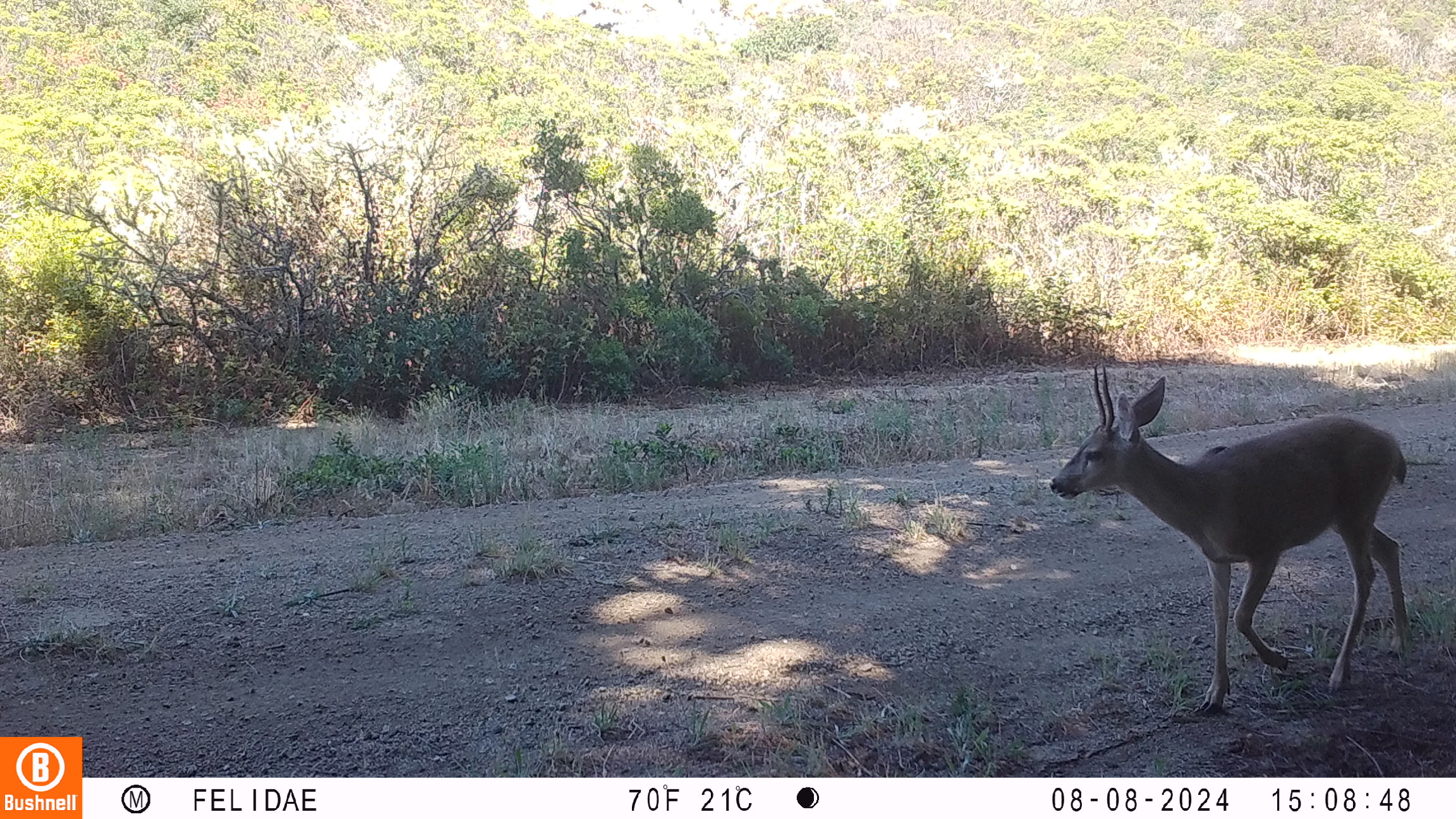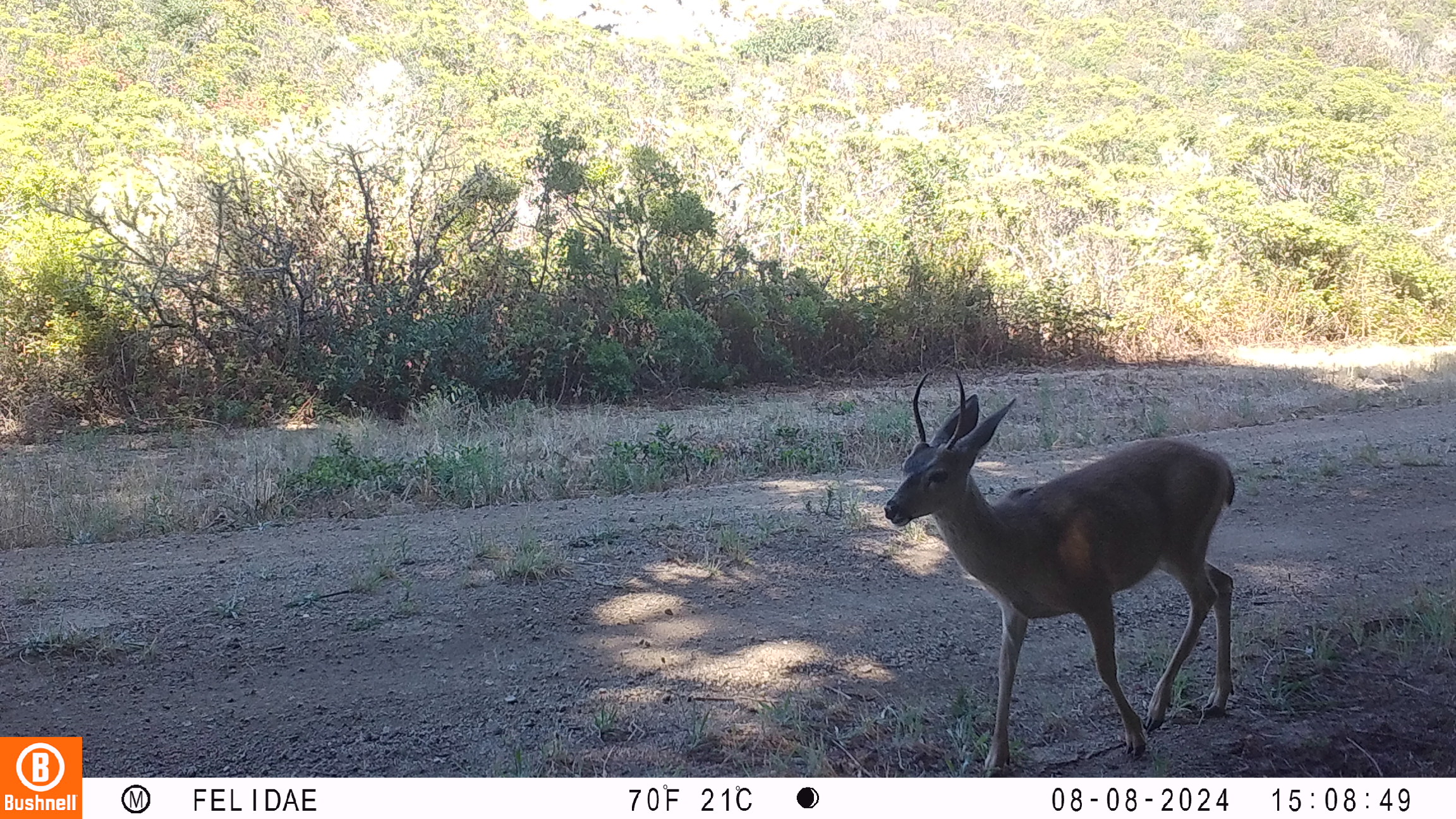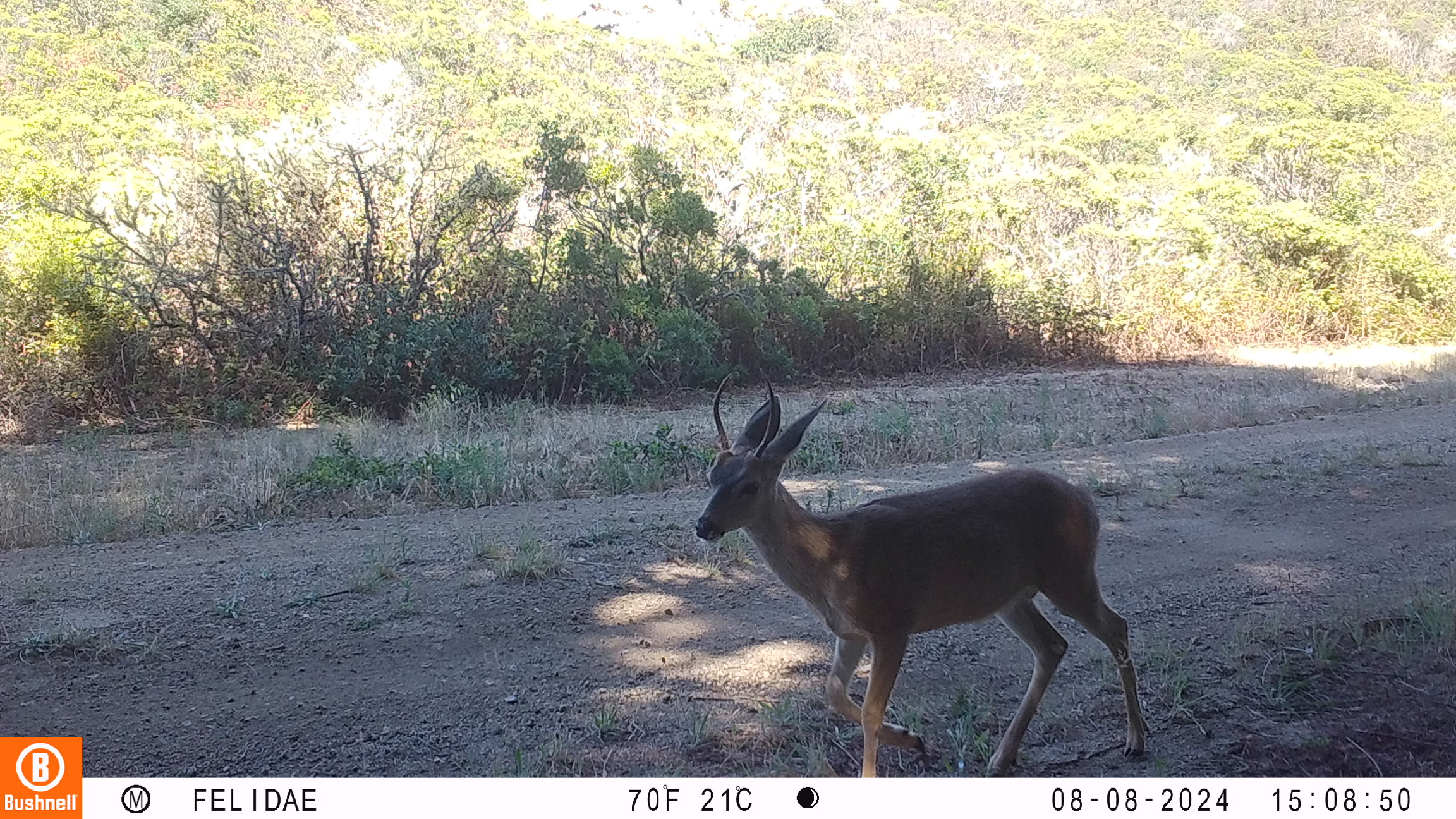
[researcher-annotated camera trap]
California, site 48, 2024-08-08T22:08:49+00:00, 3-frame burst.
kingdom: Animalia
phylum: Chordata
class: Mammalia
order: Artiodactyla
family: Cervidae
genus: Odocoileus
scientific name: Odocoileus hemionus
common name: mule deer